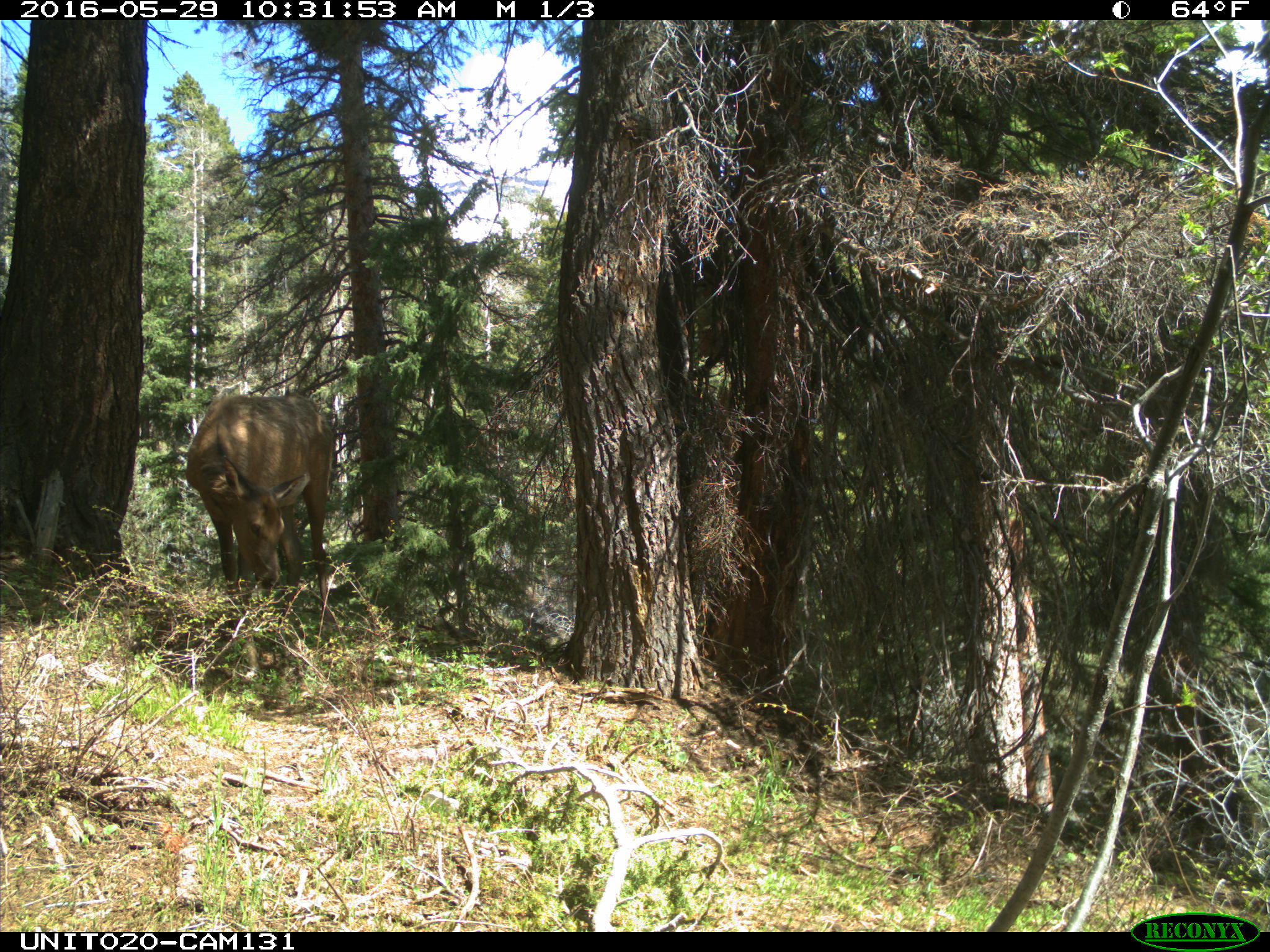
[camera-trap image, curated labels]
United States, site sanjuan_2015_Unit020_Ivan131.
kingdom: Animalia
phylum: Chordata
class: Mammalia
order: Artiodactyla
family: Cervidae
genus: Cervus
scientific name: Cervus elaphus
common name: red deer